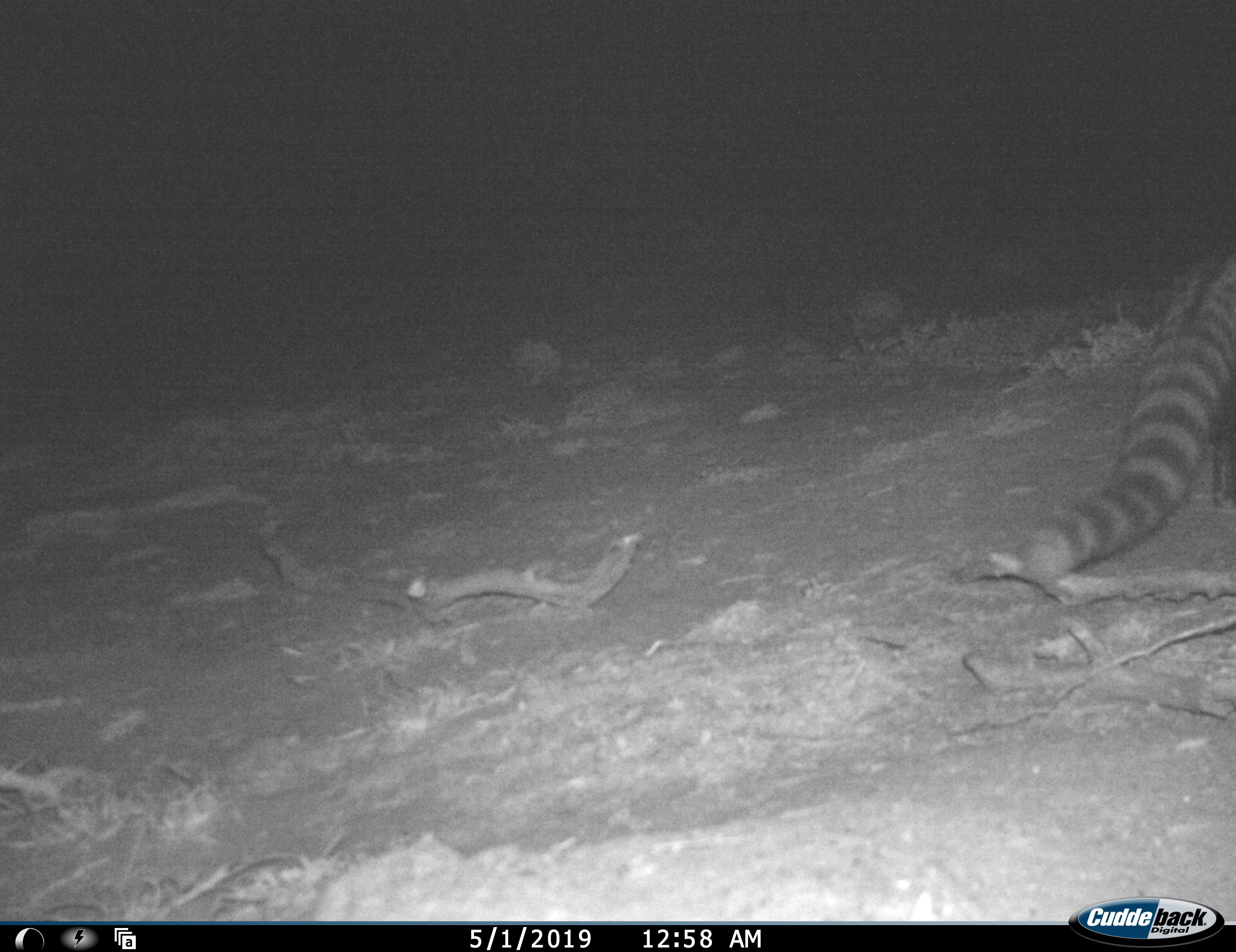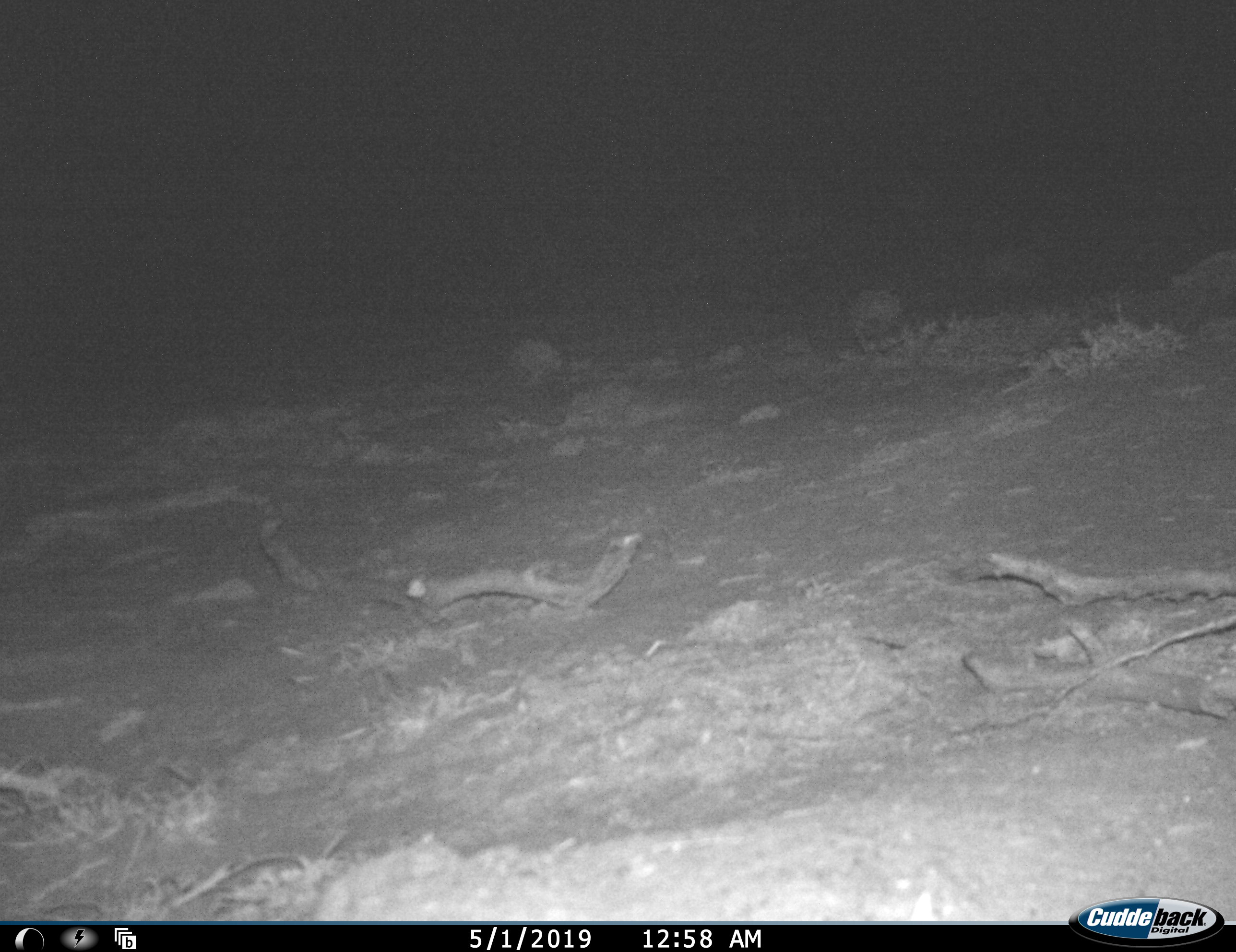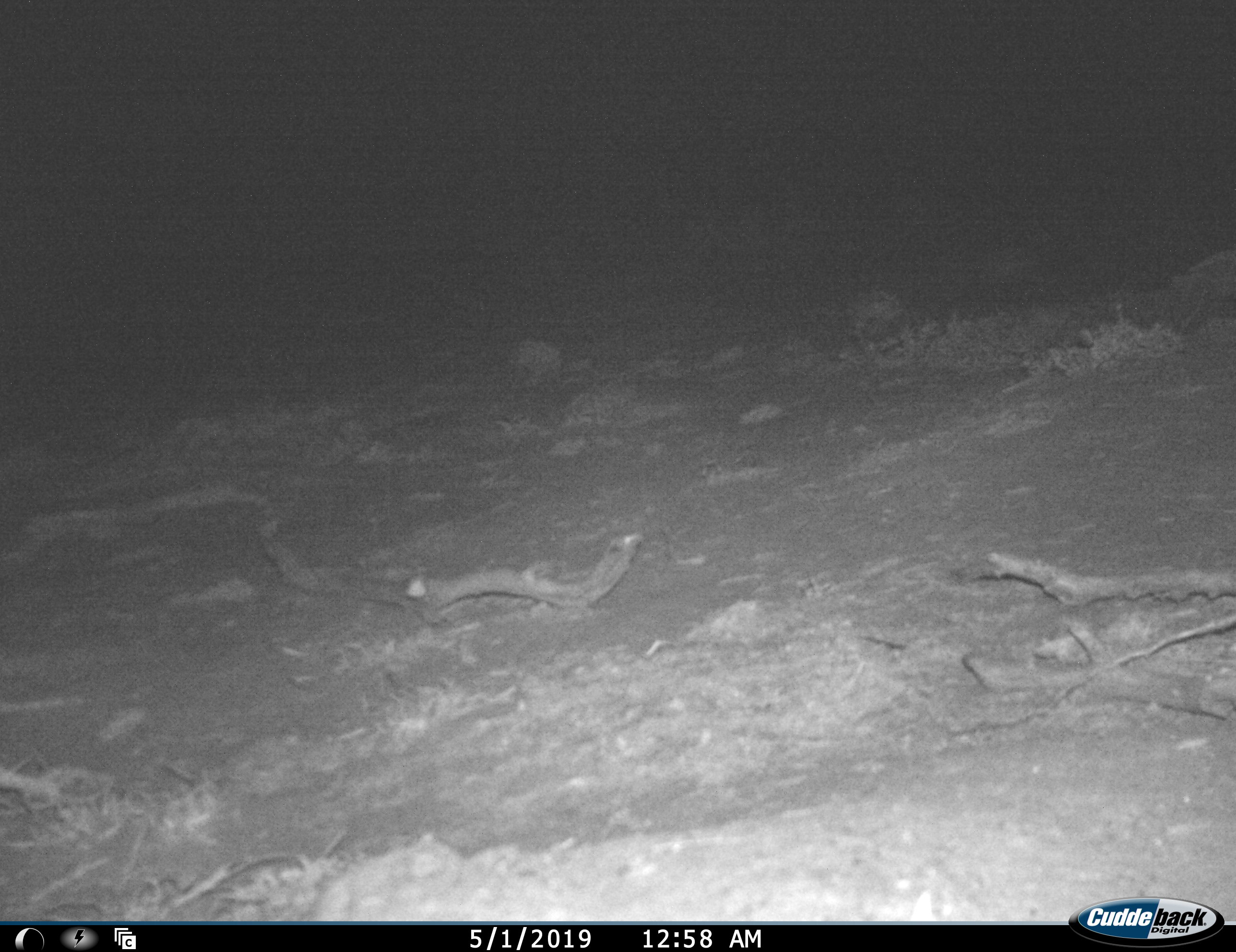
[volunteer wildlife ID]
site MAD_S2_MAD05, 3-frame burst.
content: unidentified animal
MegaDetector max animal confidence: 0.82